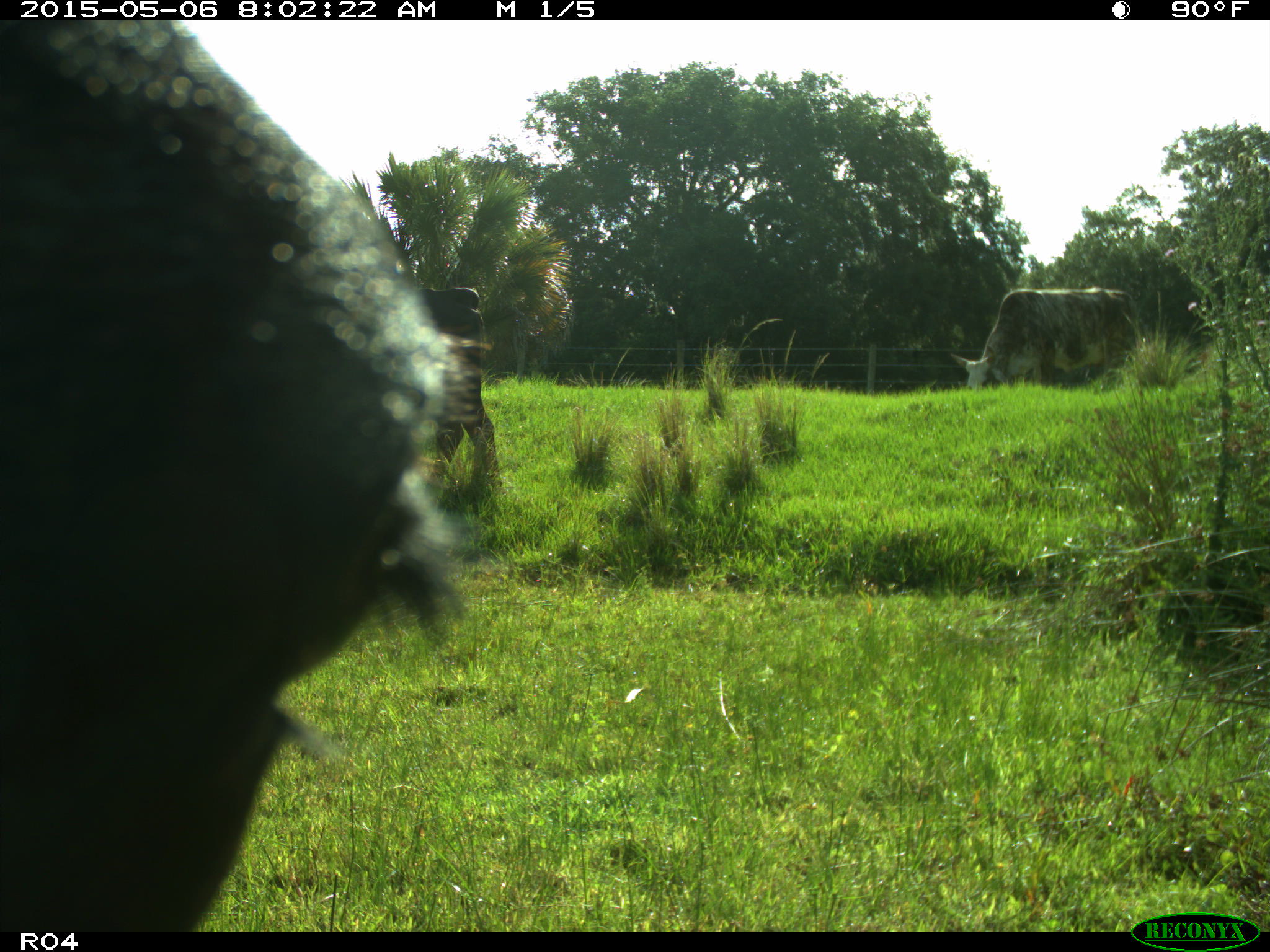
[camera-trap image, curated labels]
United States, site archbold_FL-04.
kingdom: Animalia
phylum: Chordata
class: Mammalia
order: Artiodactyla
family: Bovidae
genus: Bos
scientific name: Bos taurus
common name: domestic cow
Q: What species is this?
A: Bos taurus (domestic cow).